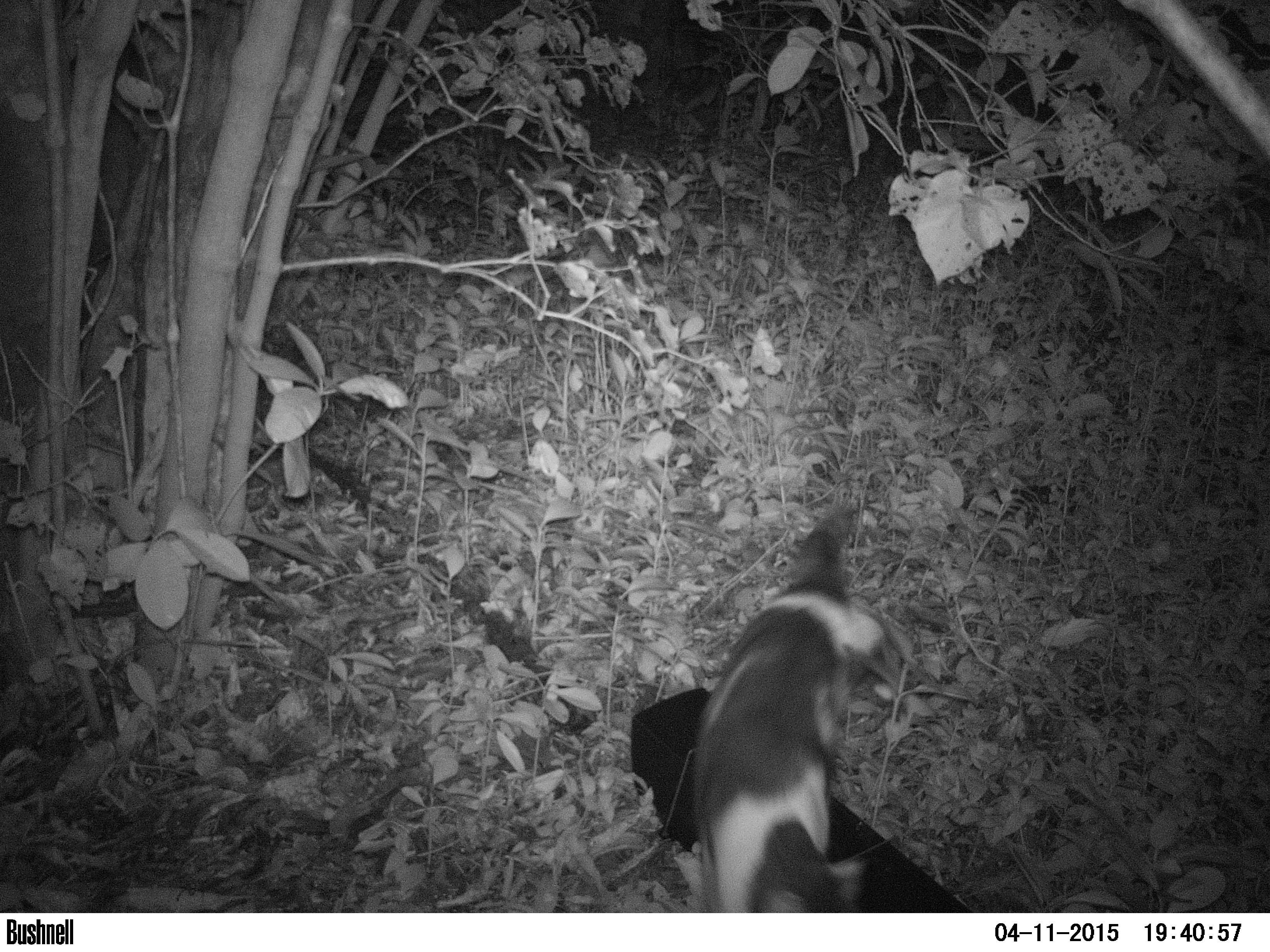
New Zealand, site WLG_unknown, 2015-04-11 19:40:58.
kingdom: Animalia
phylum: Chordata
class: Mammalia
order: Carnivora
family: Felidae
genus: Felis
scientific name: Felis catus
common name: domestic cat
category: cat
Cat (domestic cat) (Felis catus).